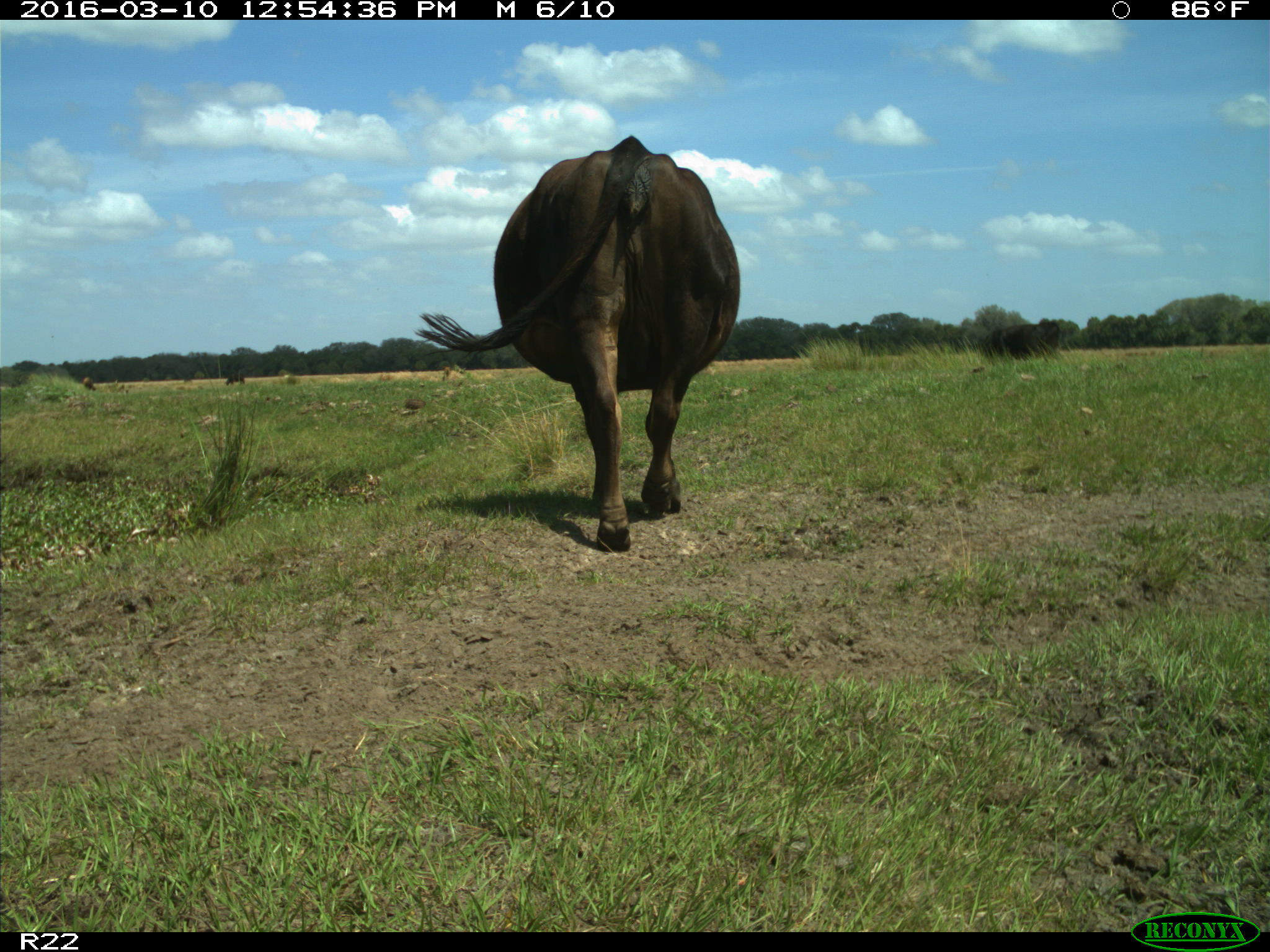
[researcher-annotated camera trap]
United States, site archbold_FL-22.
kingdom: Animalia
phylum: Chordata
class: Mammalia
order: Artiodactyla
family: Bovidae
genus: Bos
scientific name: Bos taurus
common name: domestic cow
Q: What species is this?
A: Bos taurus (domestic cow).